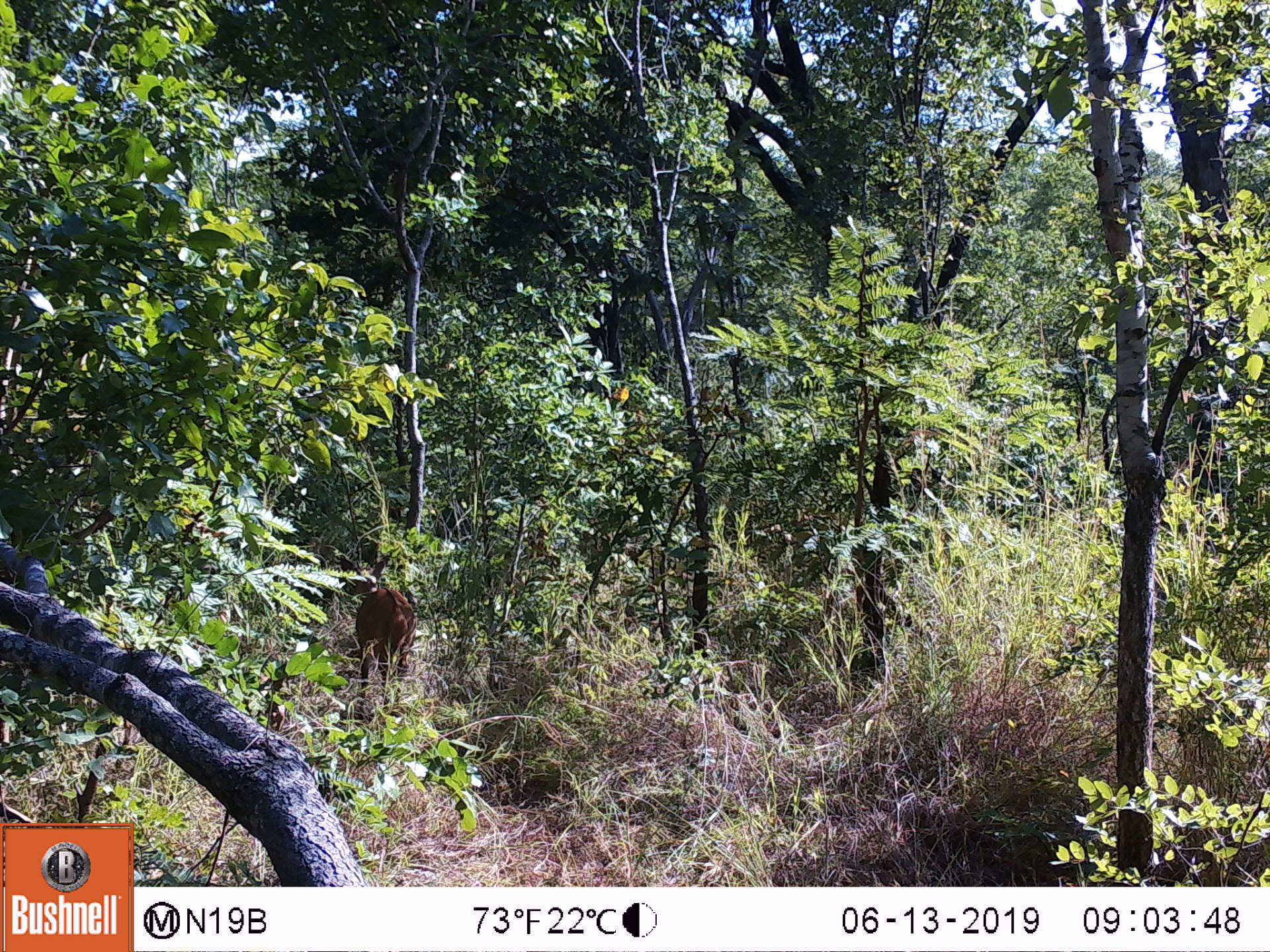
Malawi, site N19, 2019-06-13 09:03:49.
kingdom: Animalia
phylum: Chordata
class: Mammalia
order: Artiodactyla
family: Bovidae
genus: Tragelaphus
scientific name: Tragelaphus sylvaticus sylvaticus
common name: cape bushbuck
Cape bushbuck (Tragelaphus sylvaticus sylvaticus), count 1.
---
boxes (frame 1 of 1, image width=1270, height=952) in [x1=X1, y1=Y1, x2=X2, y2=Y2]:
cape bushbuck: [x1=331, y1=546, x2=426, y2=724]